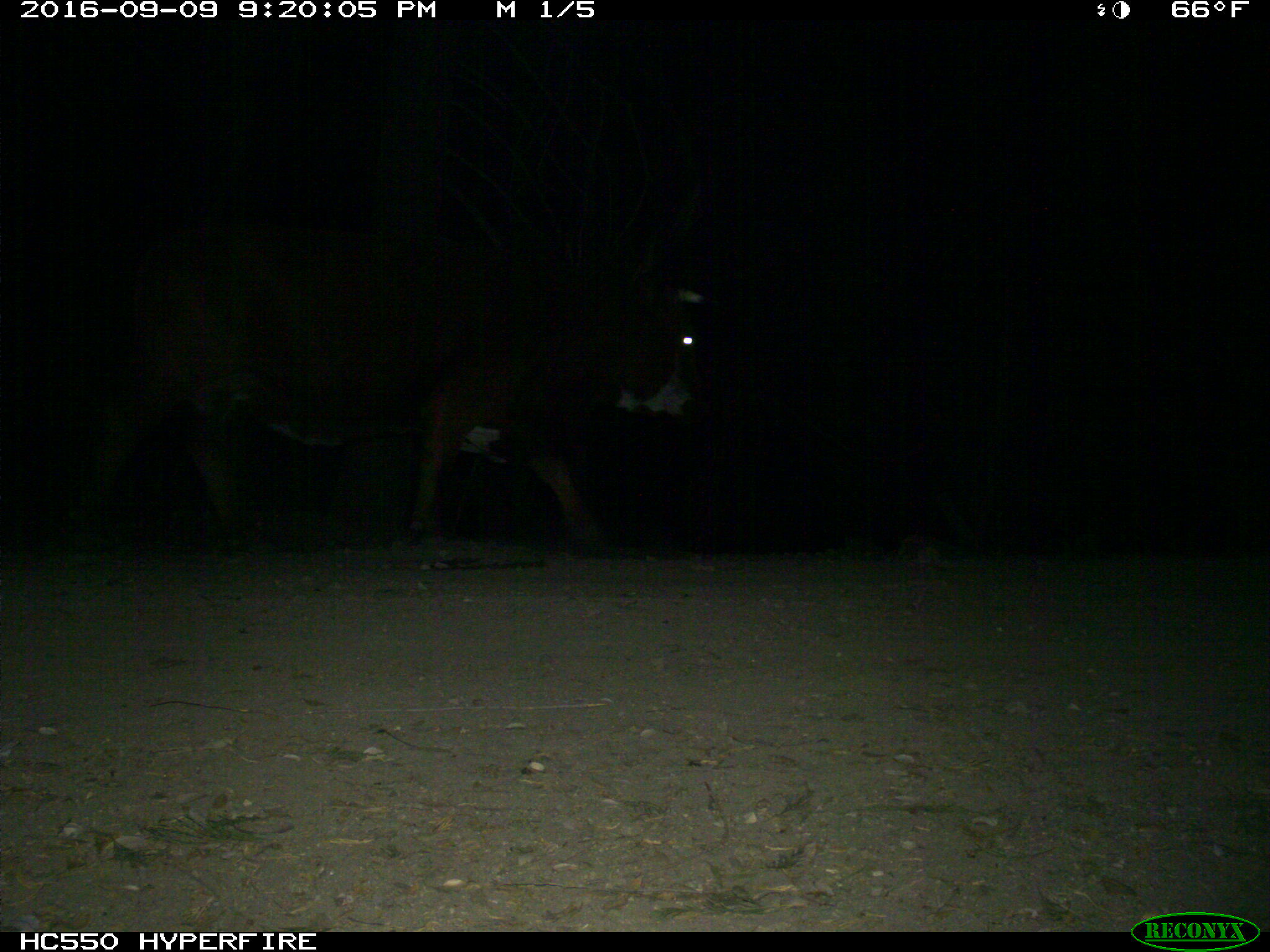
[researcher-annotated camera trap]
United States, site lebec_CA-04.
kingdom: Animalia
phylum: Chordata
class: Mammalia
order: Artiodactyla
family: Bovidae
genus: Bos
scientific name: Bos taurus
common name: domestic cow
Bos taurus (domestic cow).